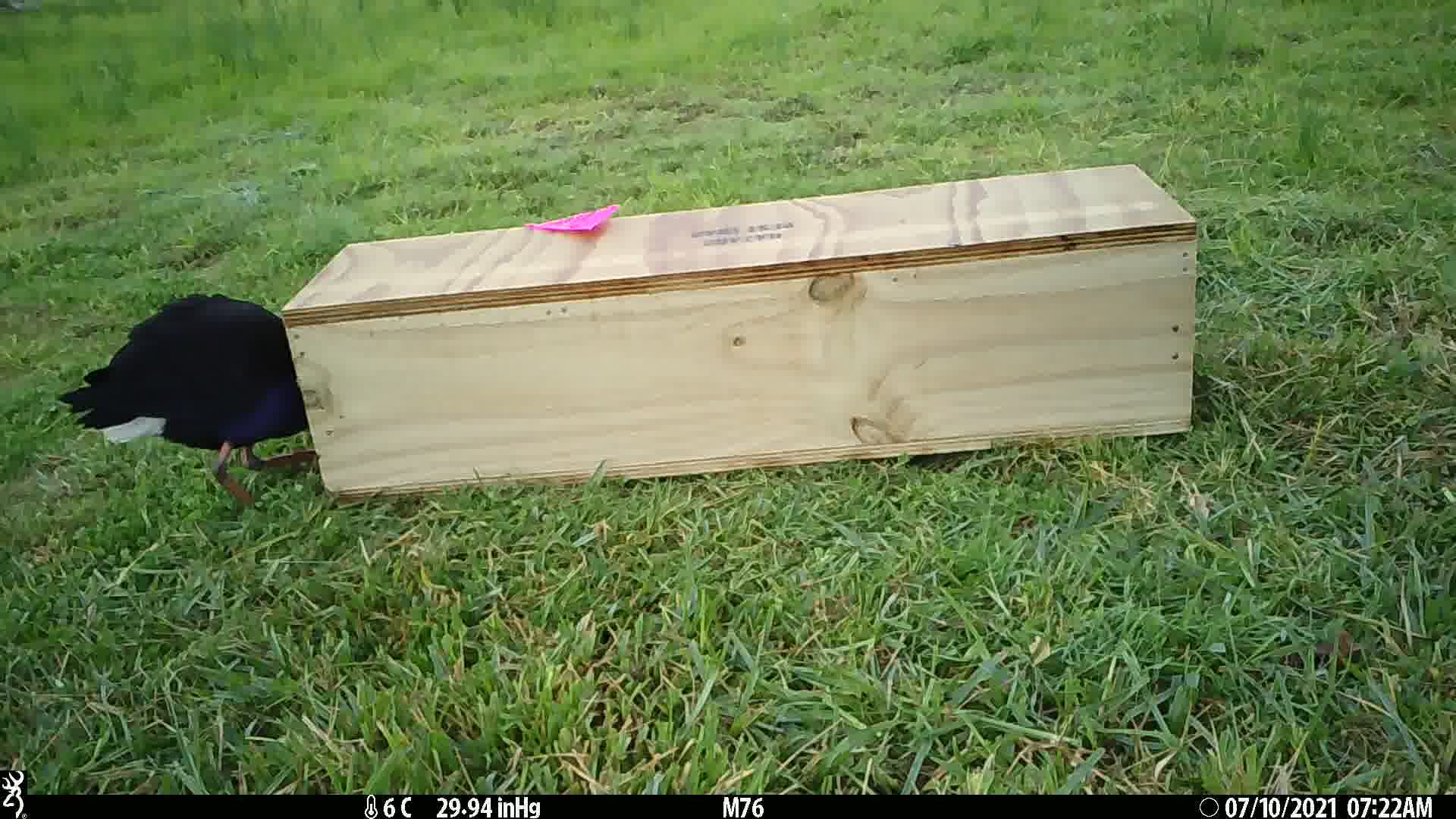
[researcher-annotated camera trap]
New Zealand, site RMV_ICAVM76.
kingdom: Animalia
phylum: Chordata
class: Aves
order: Gruiformes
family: Rallidae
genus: Porphyrio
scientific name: Porphyrio melanotus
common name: australasian swamphen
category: pukeko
Pukeko (australasian swamphen) (Porphyrio melanotus).